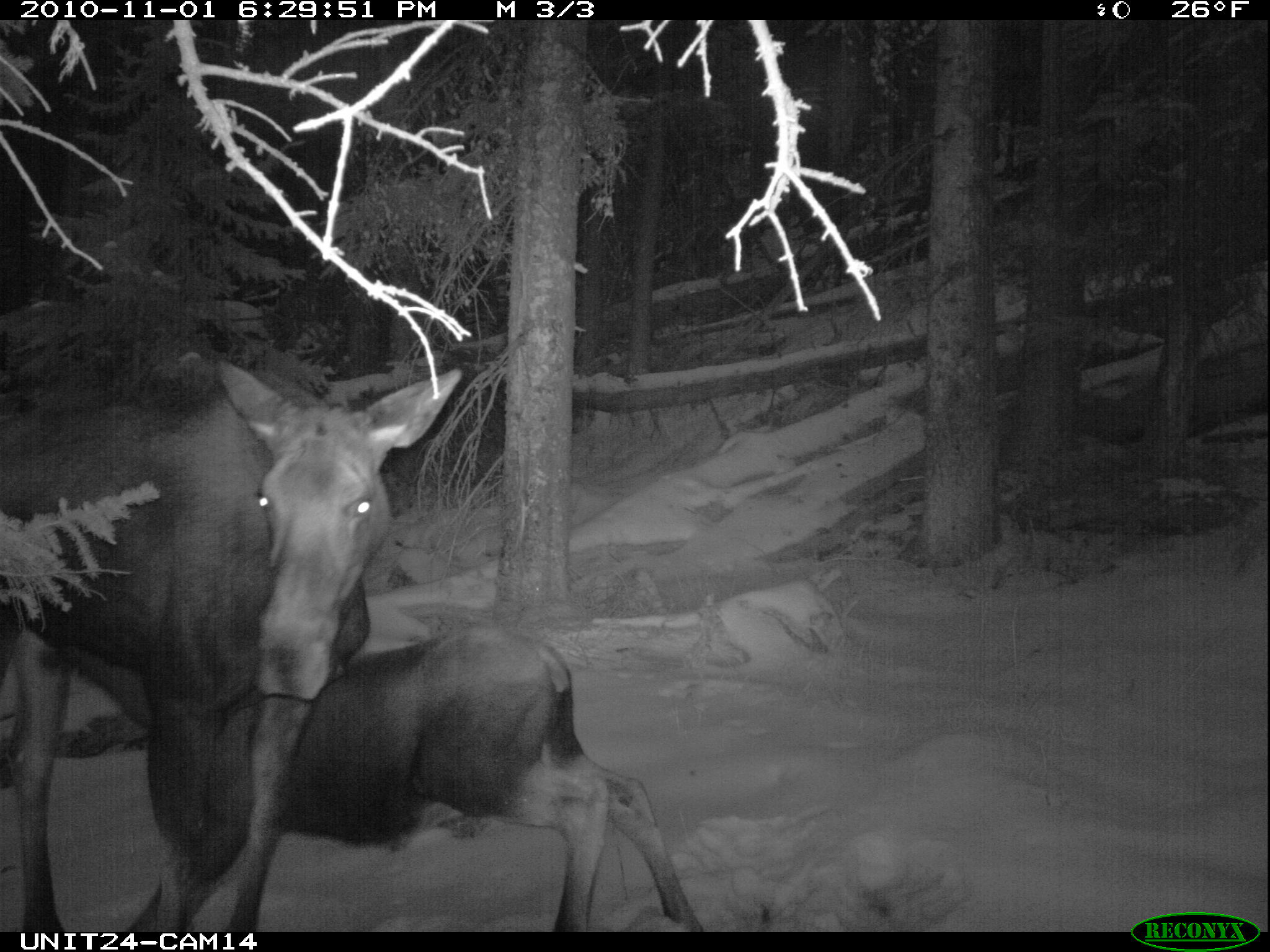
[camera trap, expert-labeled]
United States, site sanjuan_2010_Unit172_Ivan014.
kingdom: Animalia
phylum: Chordata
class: Mammalia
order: Artiodactyla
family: Cervidae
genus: Alces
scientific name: Alces alces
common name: moose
Alces alces (moose).